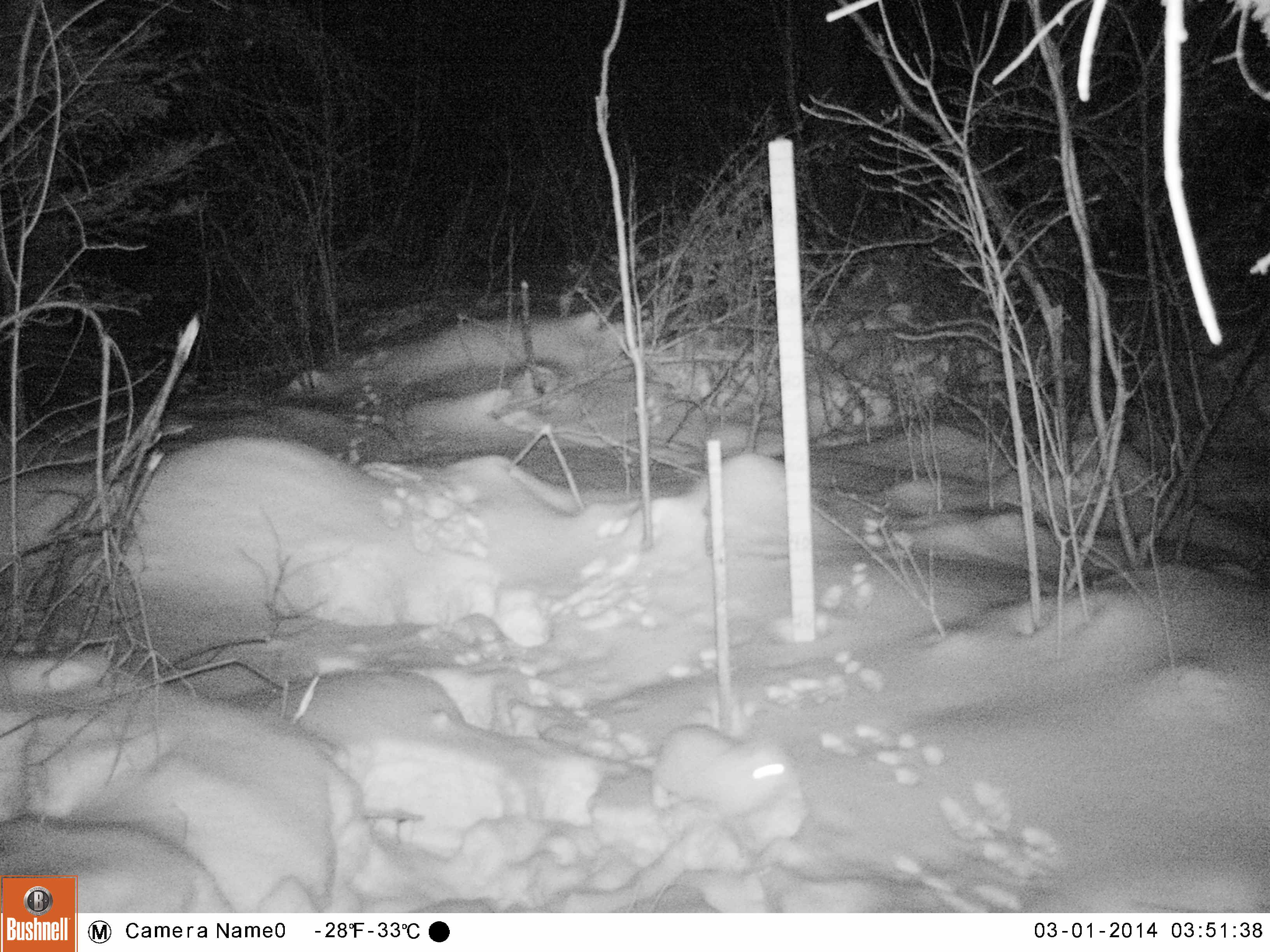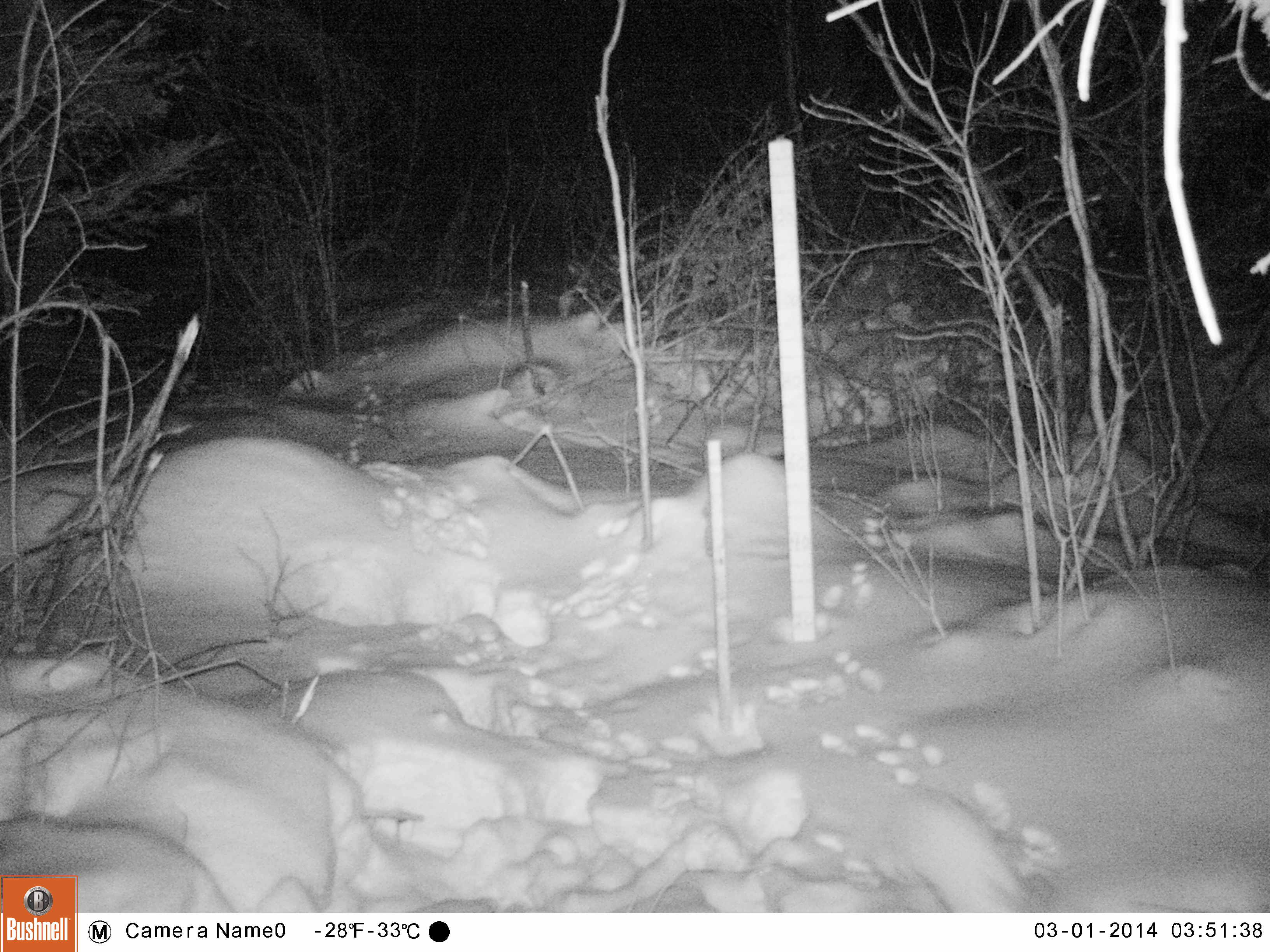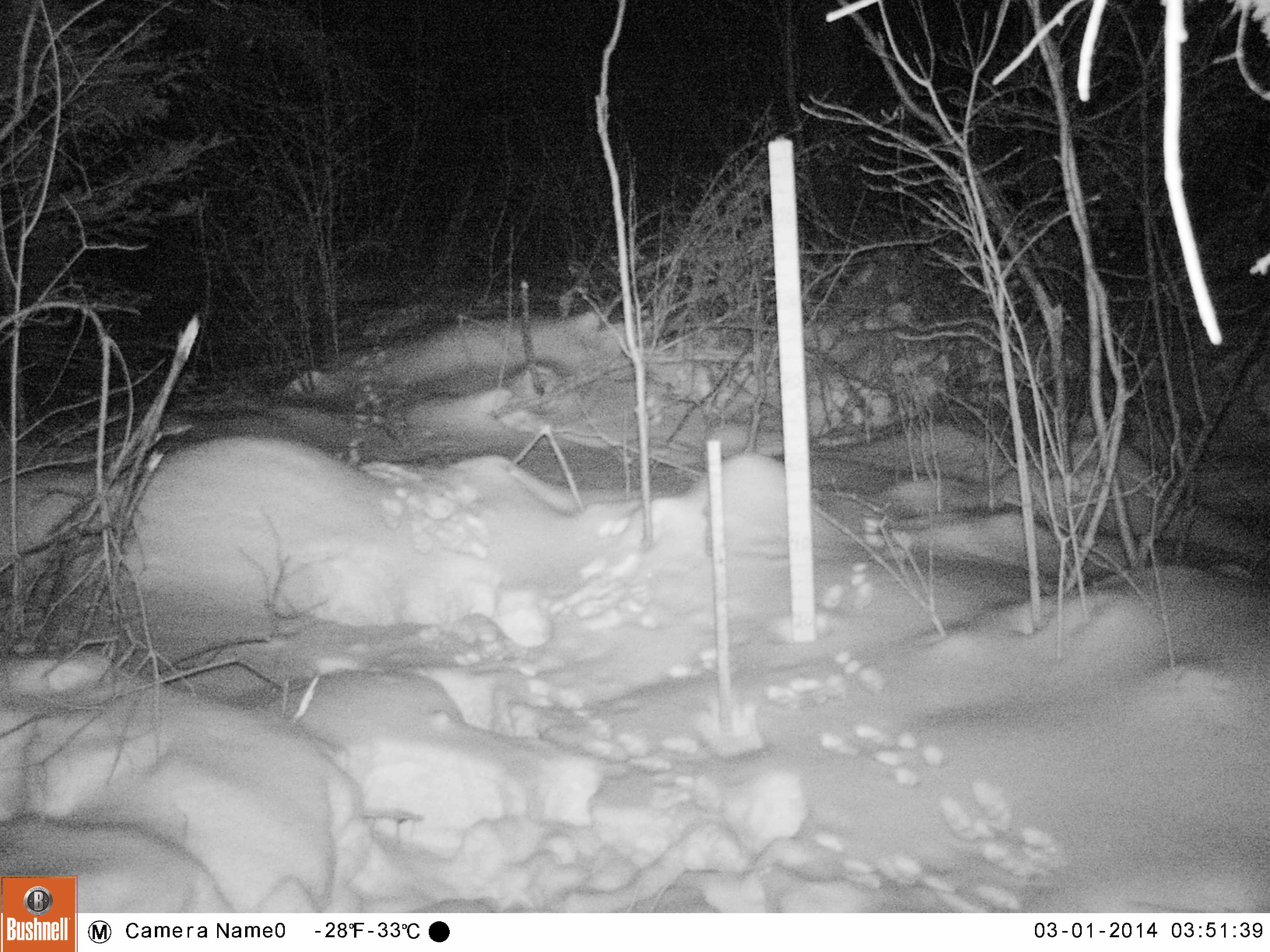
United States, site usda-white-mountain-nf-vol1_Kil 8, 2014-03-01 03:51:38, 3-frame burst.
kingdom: Animalia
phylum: Chordata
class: Mammalia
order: Lagomorpha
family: Leporidae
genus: Lepus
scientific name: Lepus americanus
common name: snowshoe hare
Snowshoe hare (Lepus americanus).